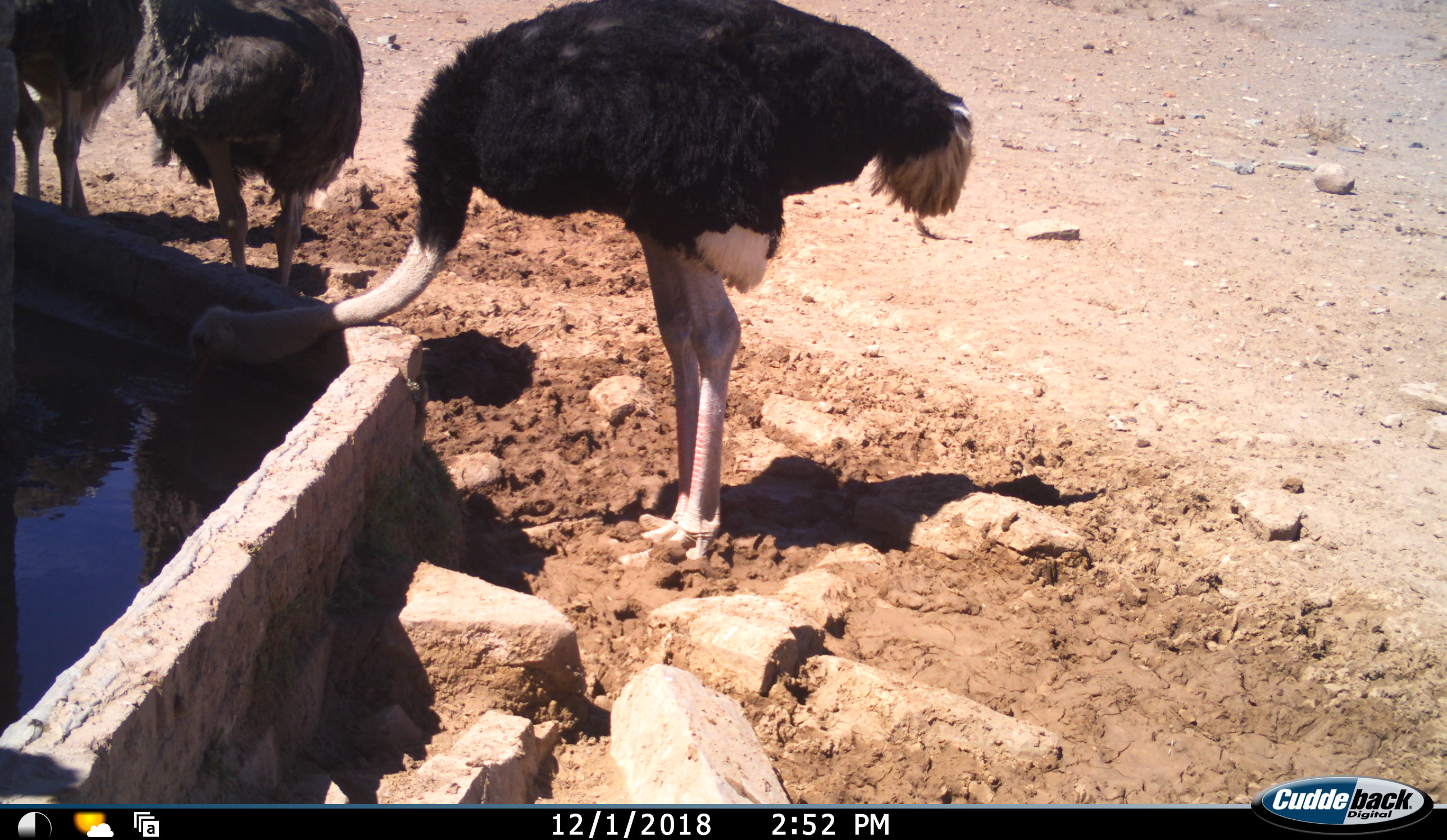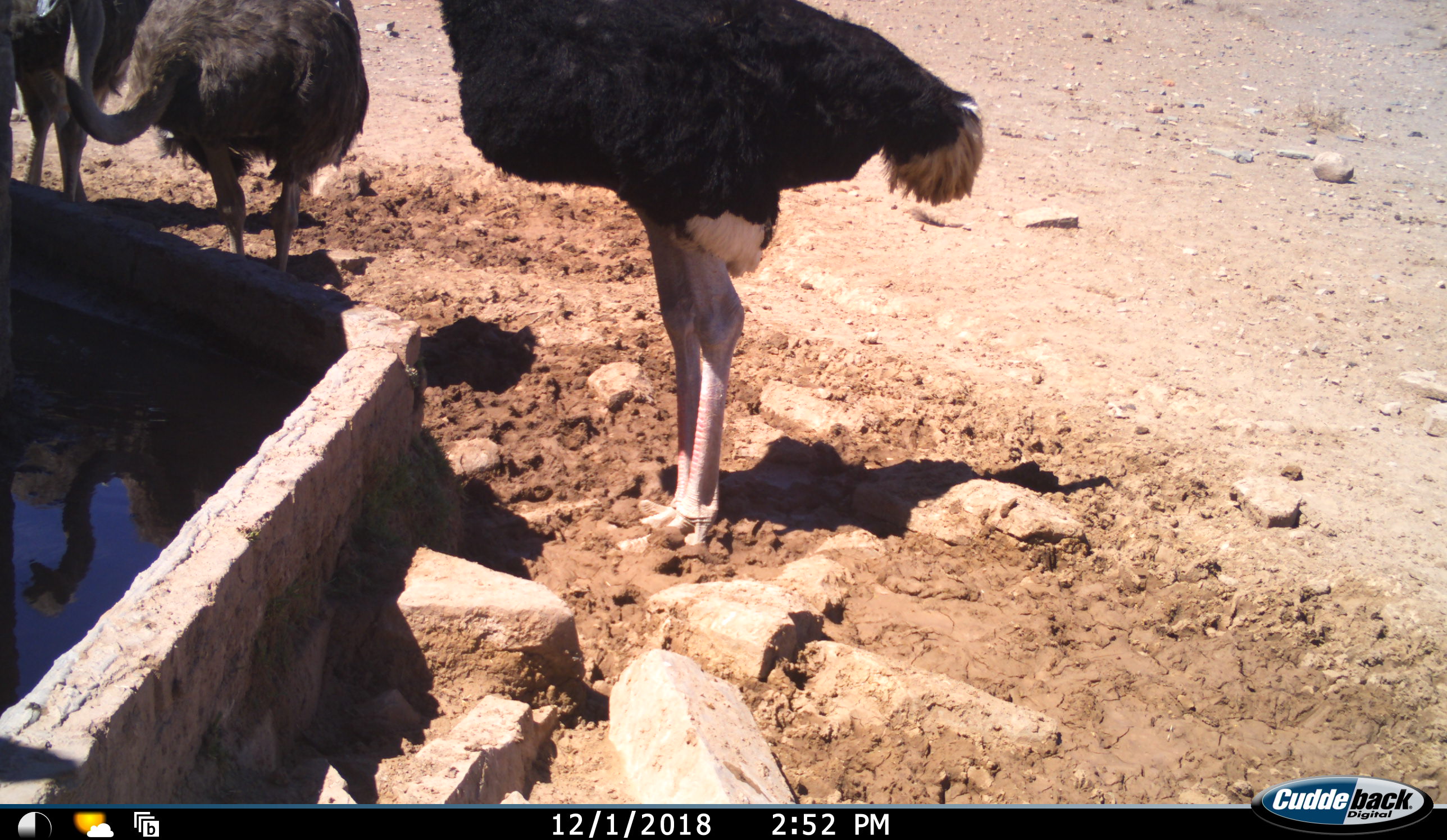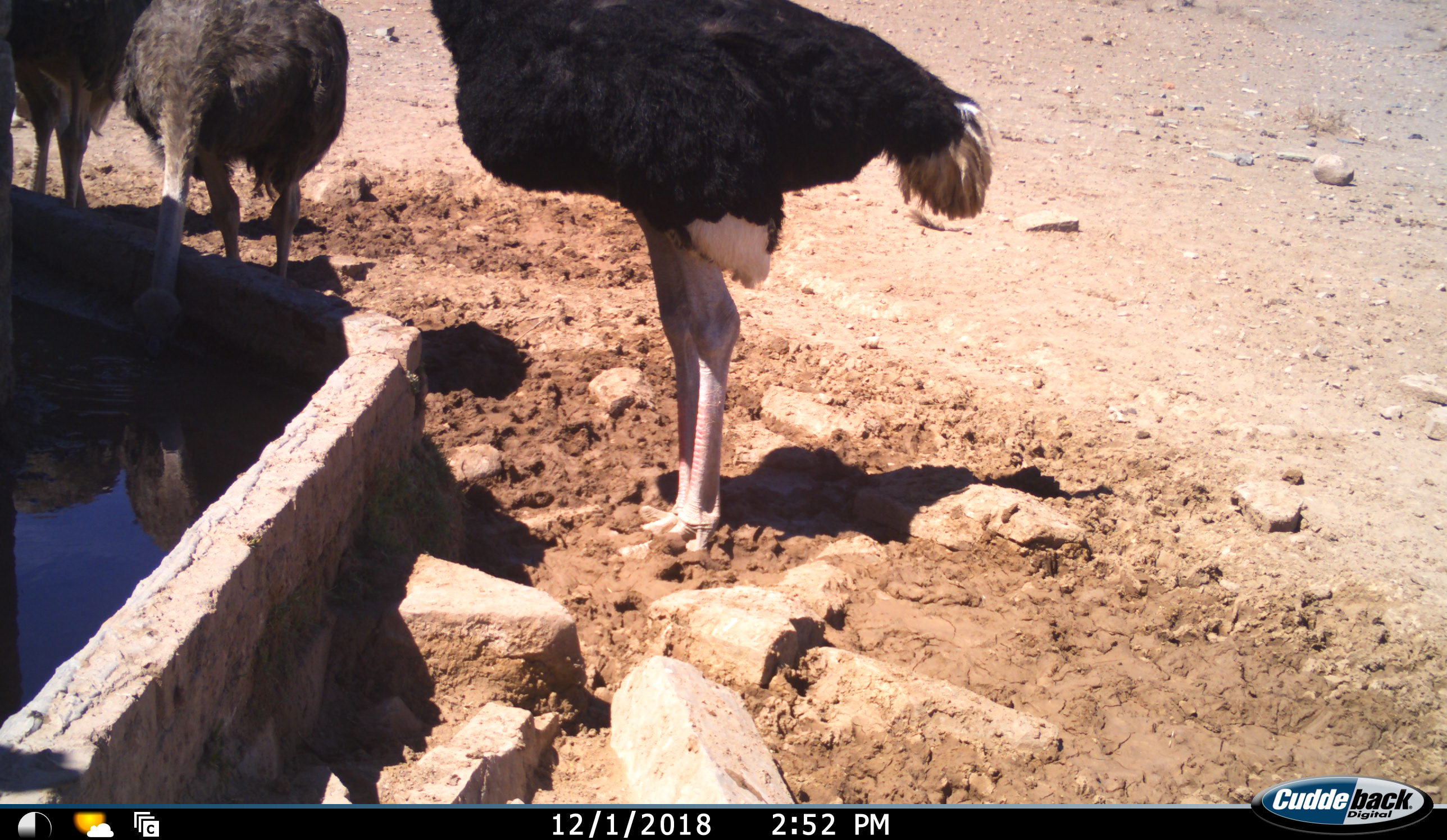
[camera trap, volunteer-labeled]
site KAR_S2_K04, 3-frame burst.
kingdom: Animalia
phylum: Chordata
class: Aves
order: Struthioniformes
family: Struthionidae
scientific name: Struthionidae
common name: ostrich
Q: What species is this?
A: Ostrich (Struthionidae).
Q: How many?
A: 3.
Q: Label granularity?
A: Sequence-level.